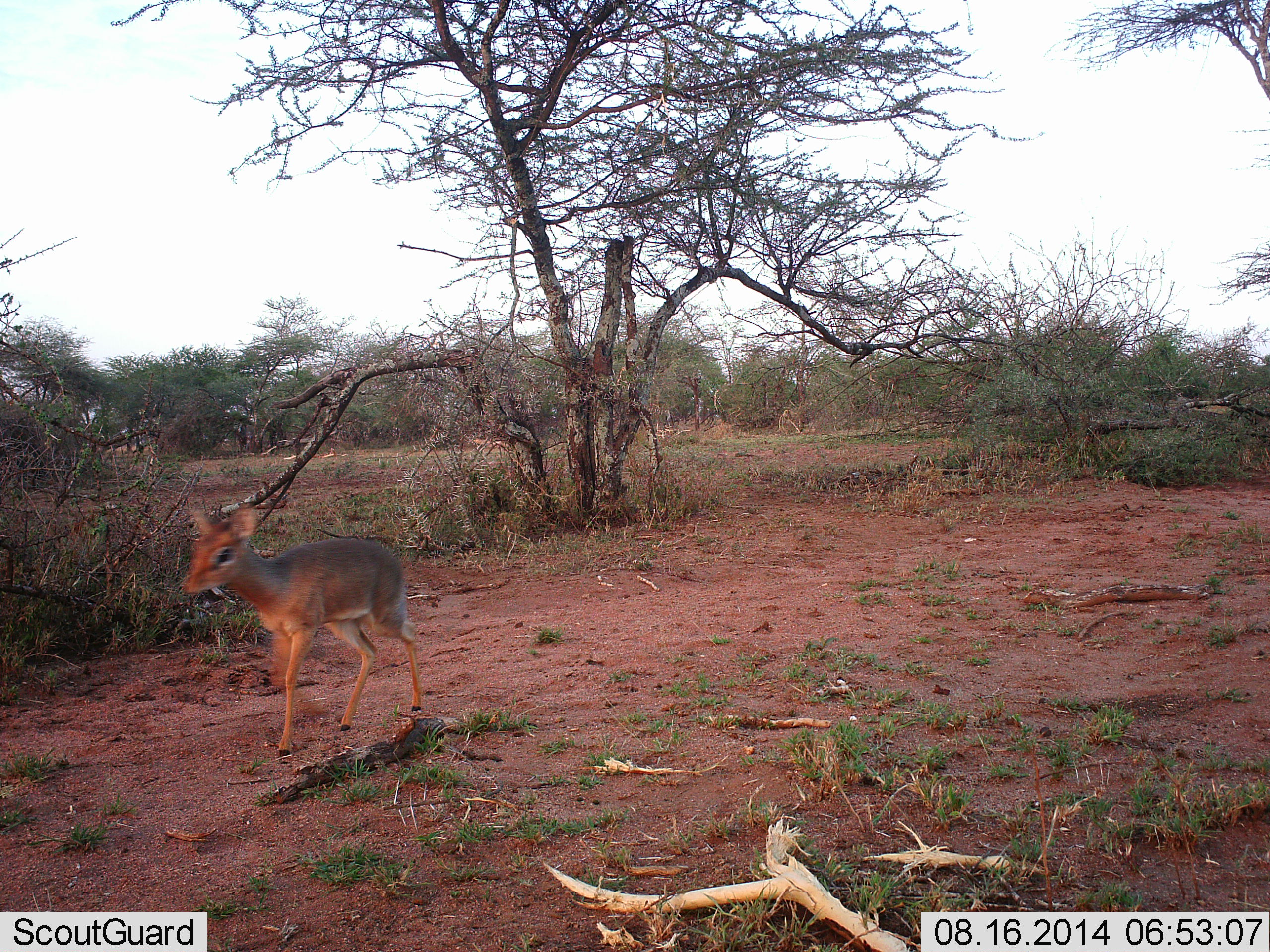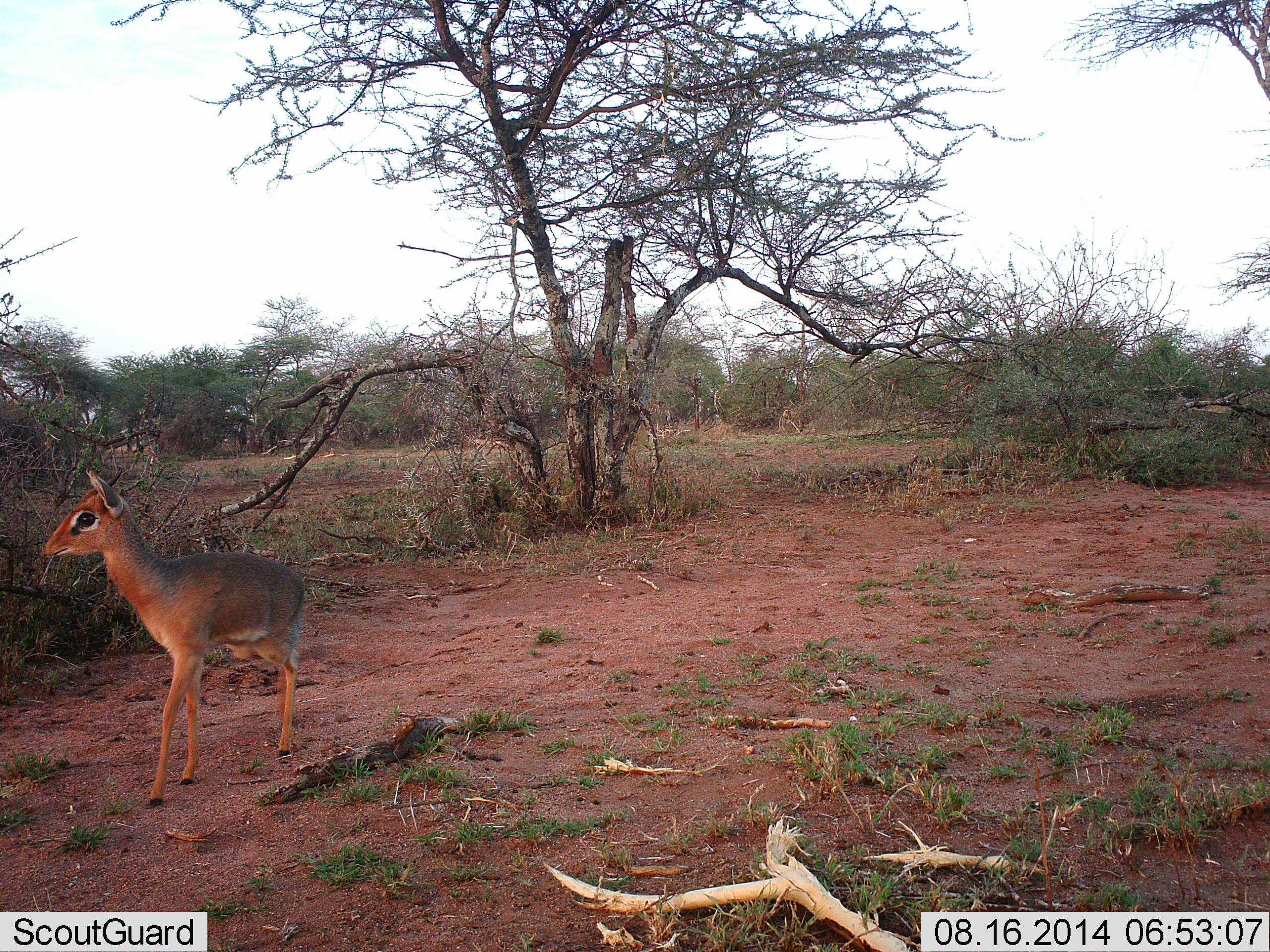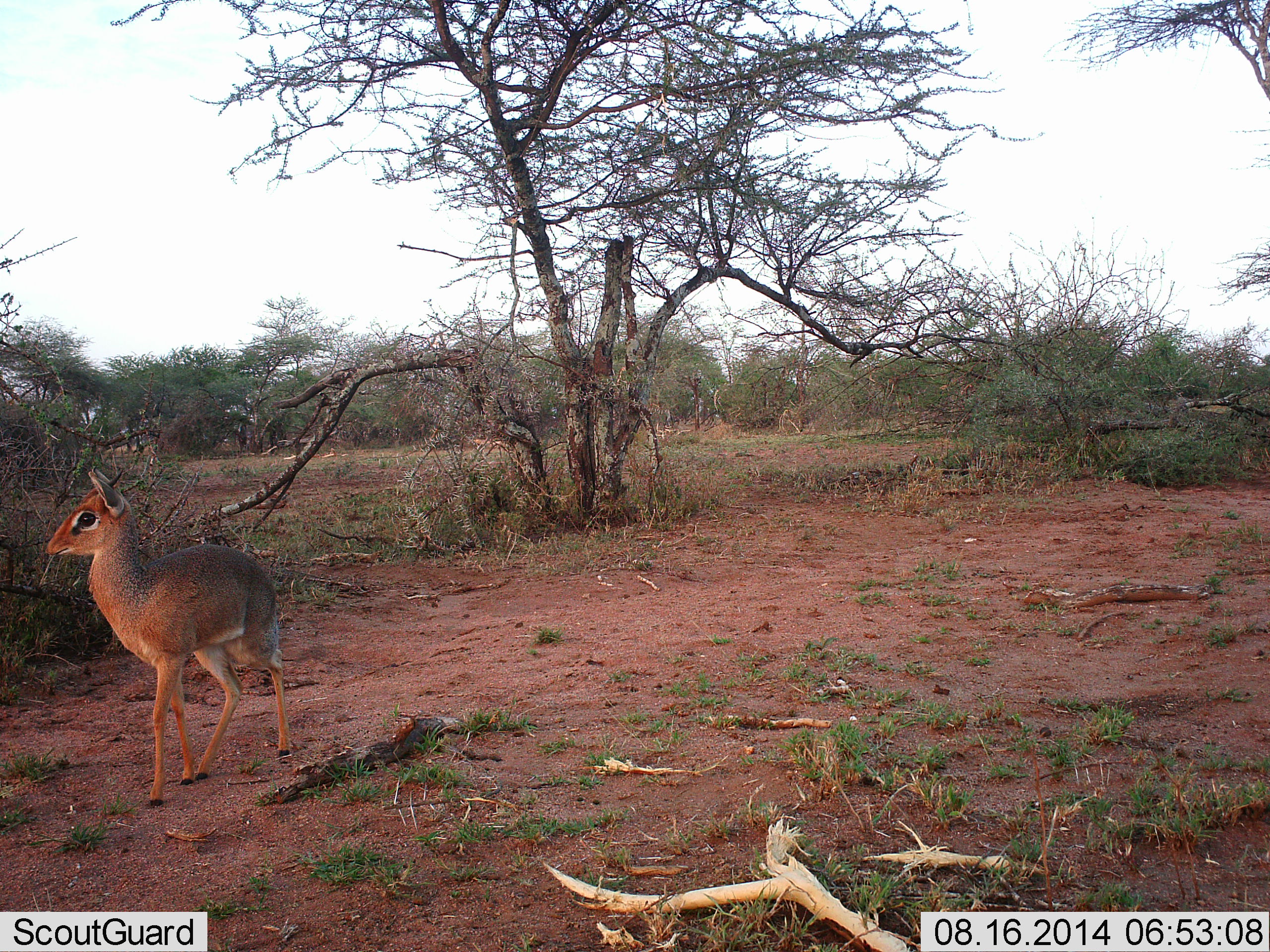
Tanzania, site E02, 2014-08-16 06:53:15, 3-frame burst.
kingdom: Animalia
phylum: Chordata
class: Mammalia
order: Artiodactyla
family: Bovidae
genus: Madoqua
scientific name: Madoqua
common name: dikdik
Dikdik (Madoqua), count 1. Behavior (volunteer vote fractions): standing 20%, resting 0%, moving 80%, interacting 0%. Young present (vote fraction): 20%. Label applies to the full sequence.